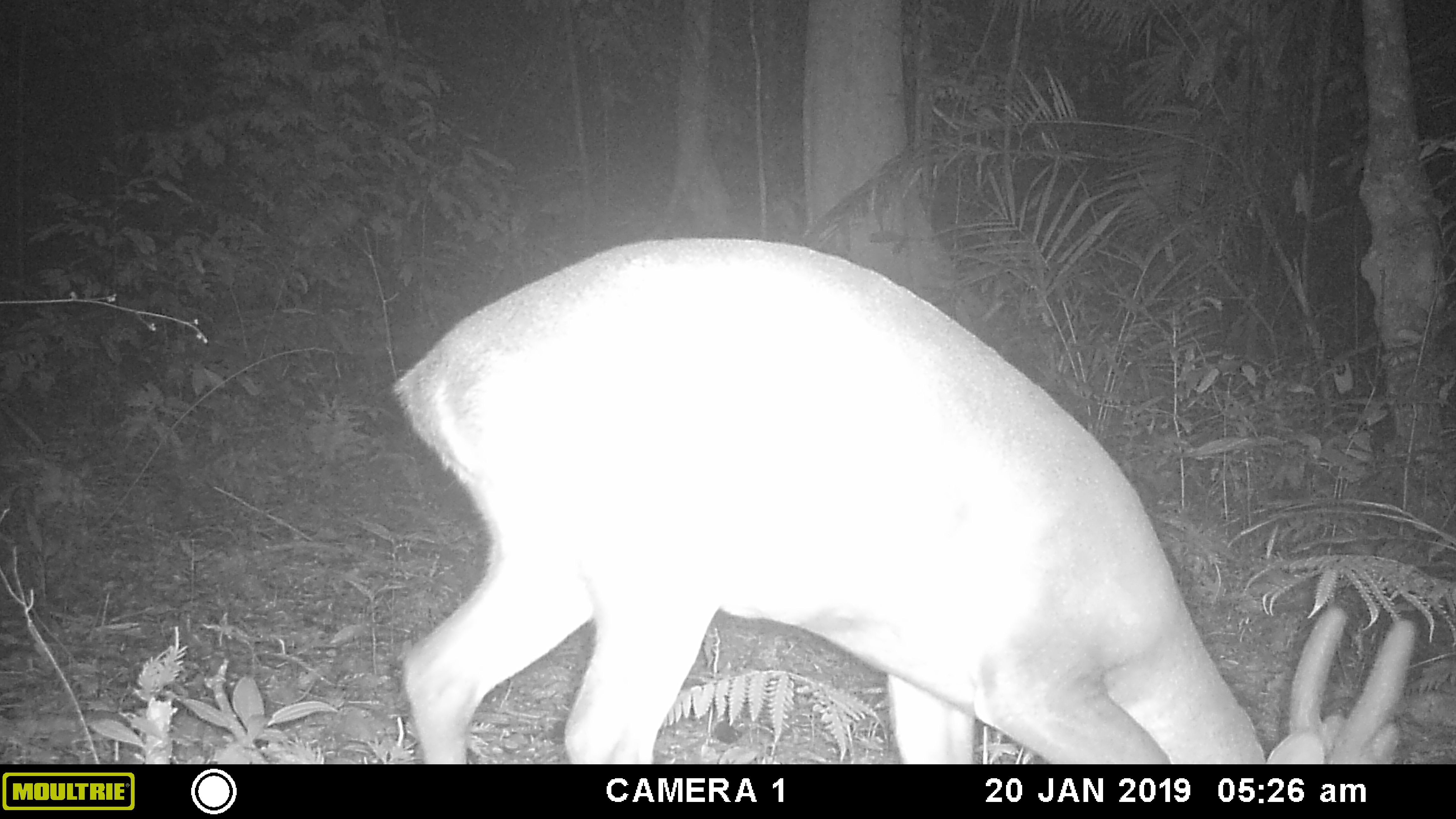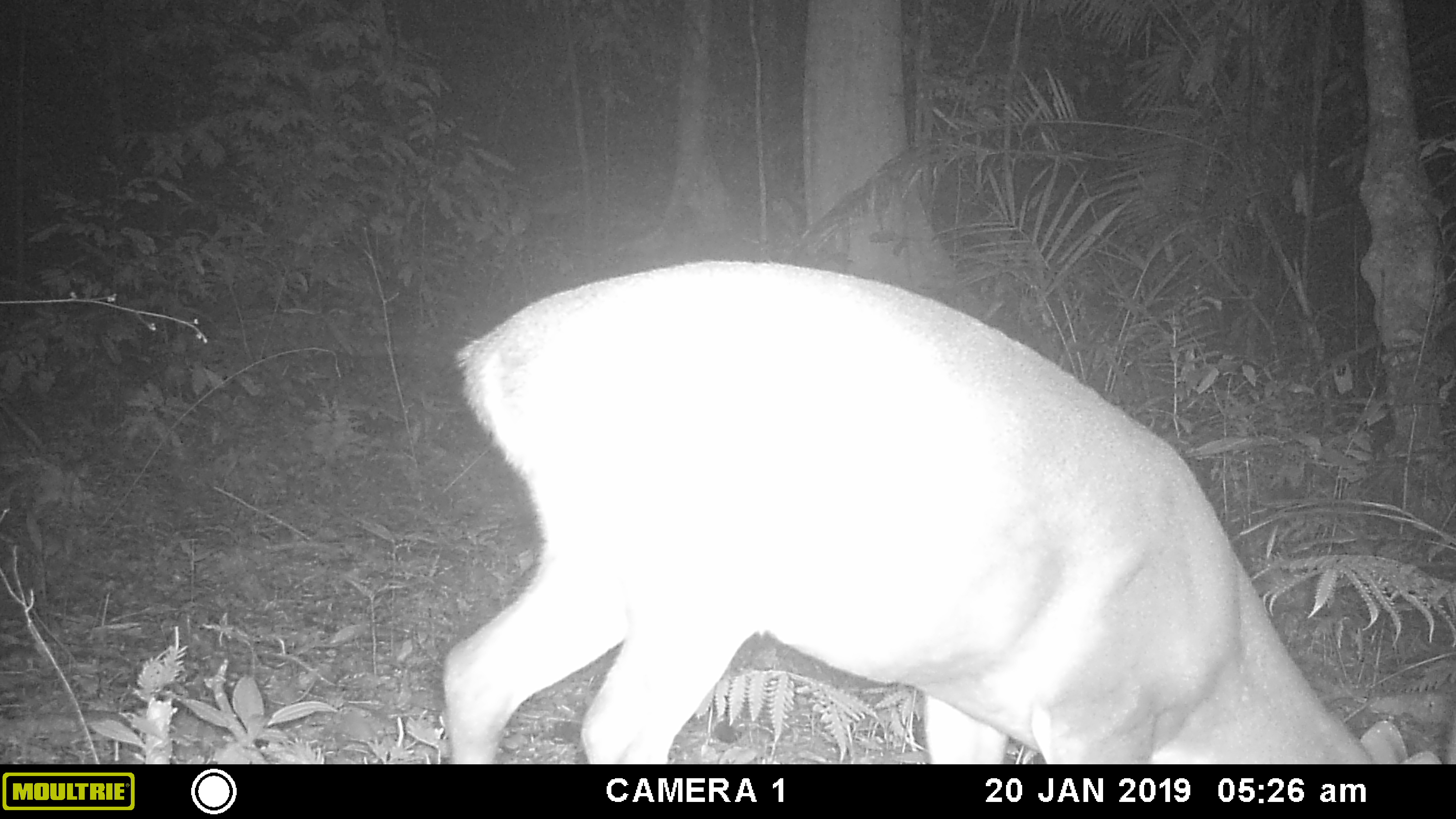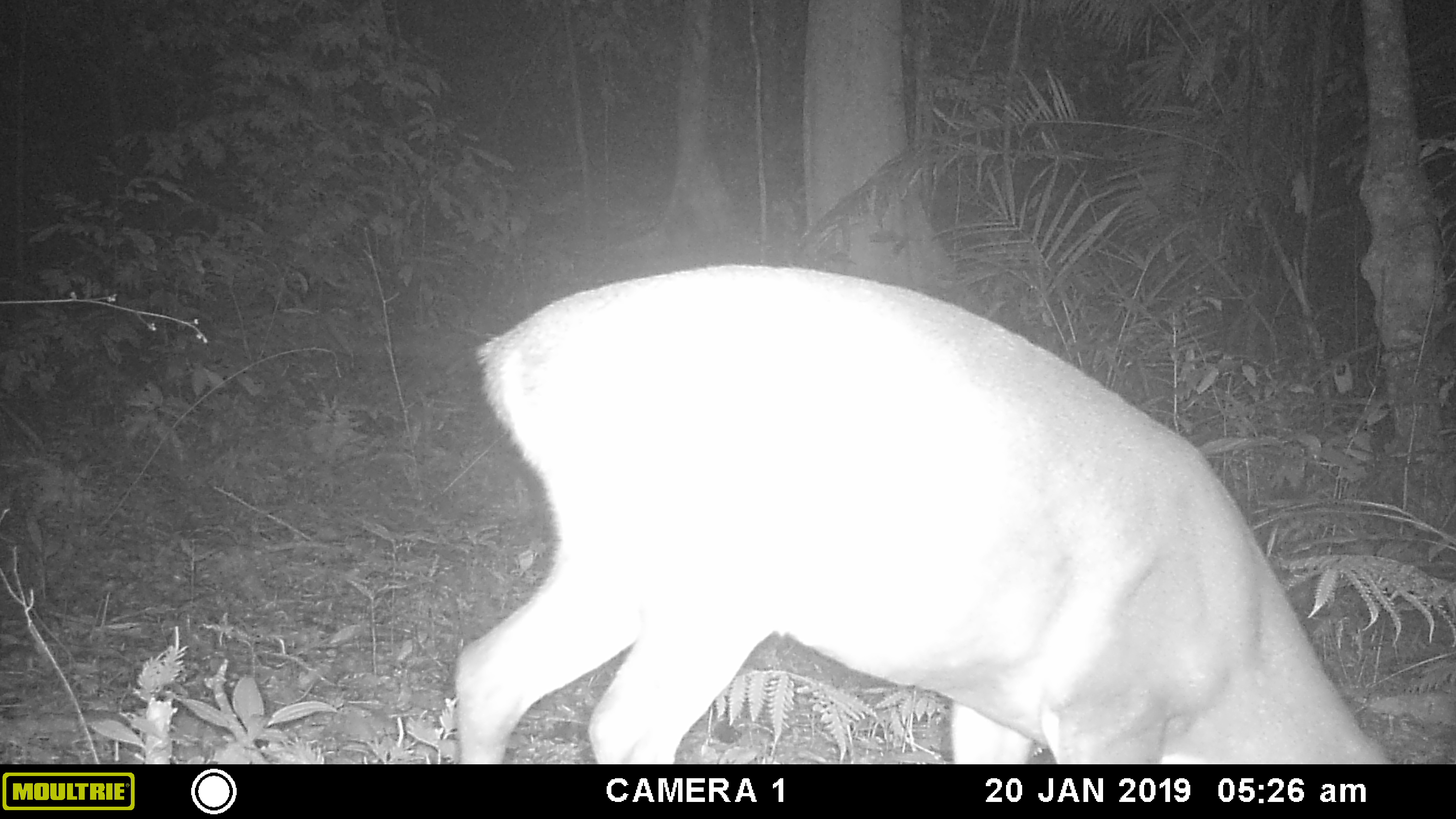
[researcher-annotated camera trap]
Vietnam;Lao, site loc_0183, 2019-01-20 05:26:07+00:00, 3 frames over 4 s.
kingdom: Animalia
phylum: Chordata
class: Mammalia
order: Artiodactyla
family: Cervidae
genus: Muntiacus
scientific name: Muntiacus vuquangensis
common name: large-antlered muntjac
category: large antlered muntjac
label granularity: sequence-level